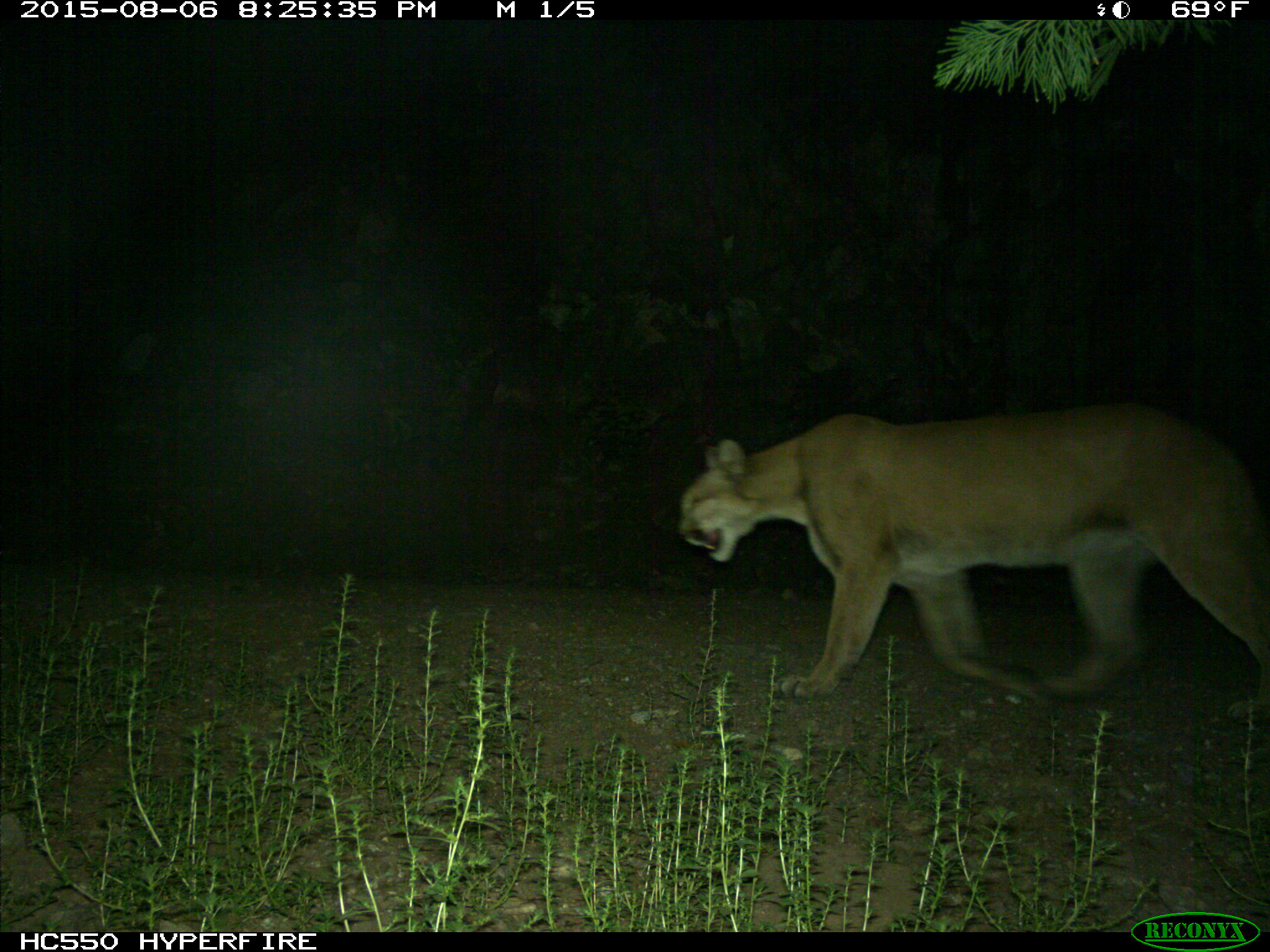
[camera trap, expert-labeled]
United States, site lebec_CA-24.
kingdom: Animalia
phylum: Chordata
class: Mammalia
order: Carnivora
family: Felidae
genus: Puma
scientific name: Puma concolor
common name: mountain lion